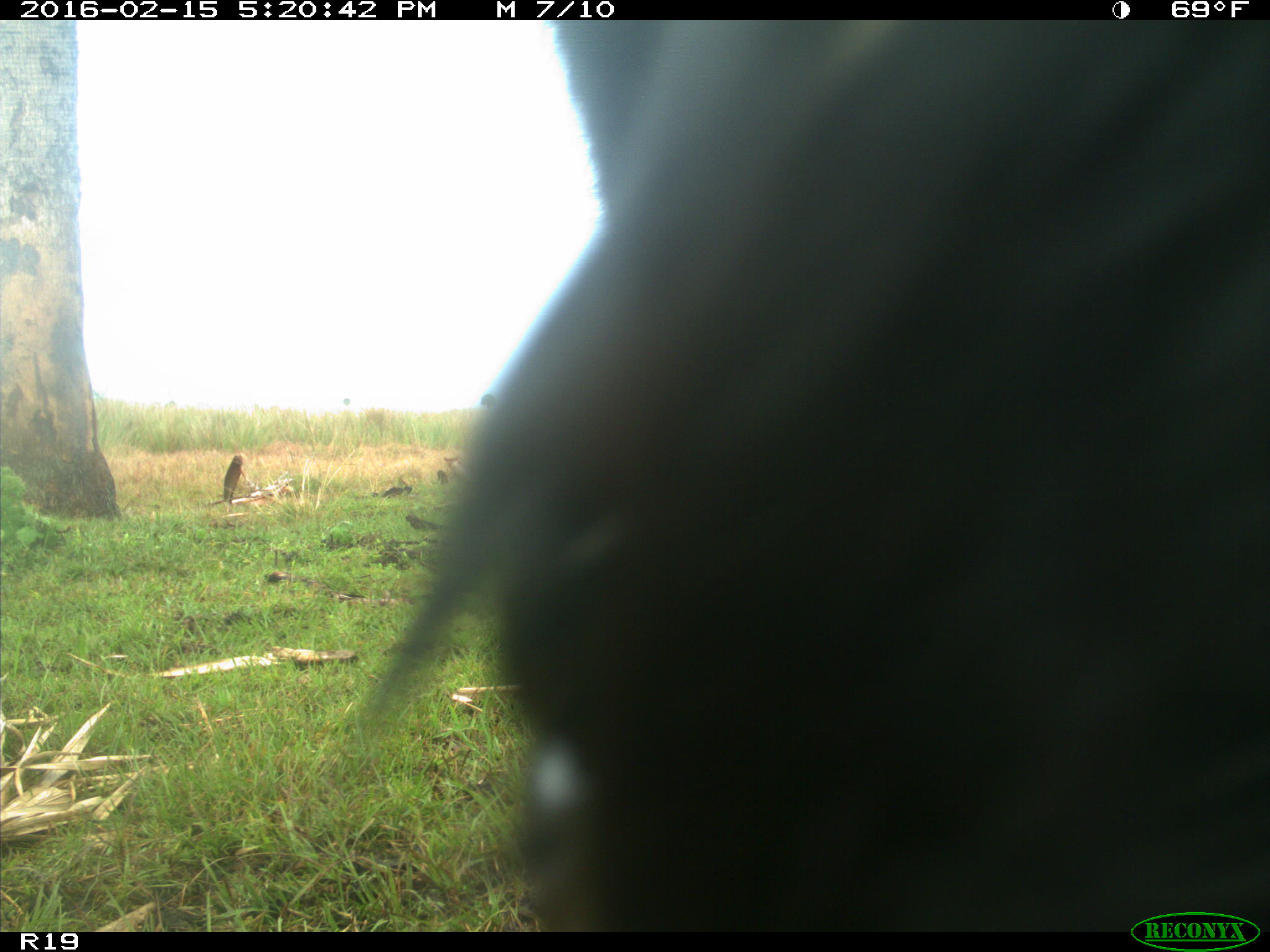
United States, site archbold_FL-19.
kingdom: Animalia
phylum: Chordata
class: Mammalia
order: Artiodactyla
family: Bovidae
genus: Bos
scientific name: Bos taurus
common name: domestic cow